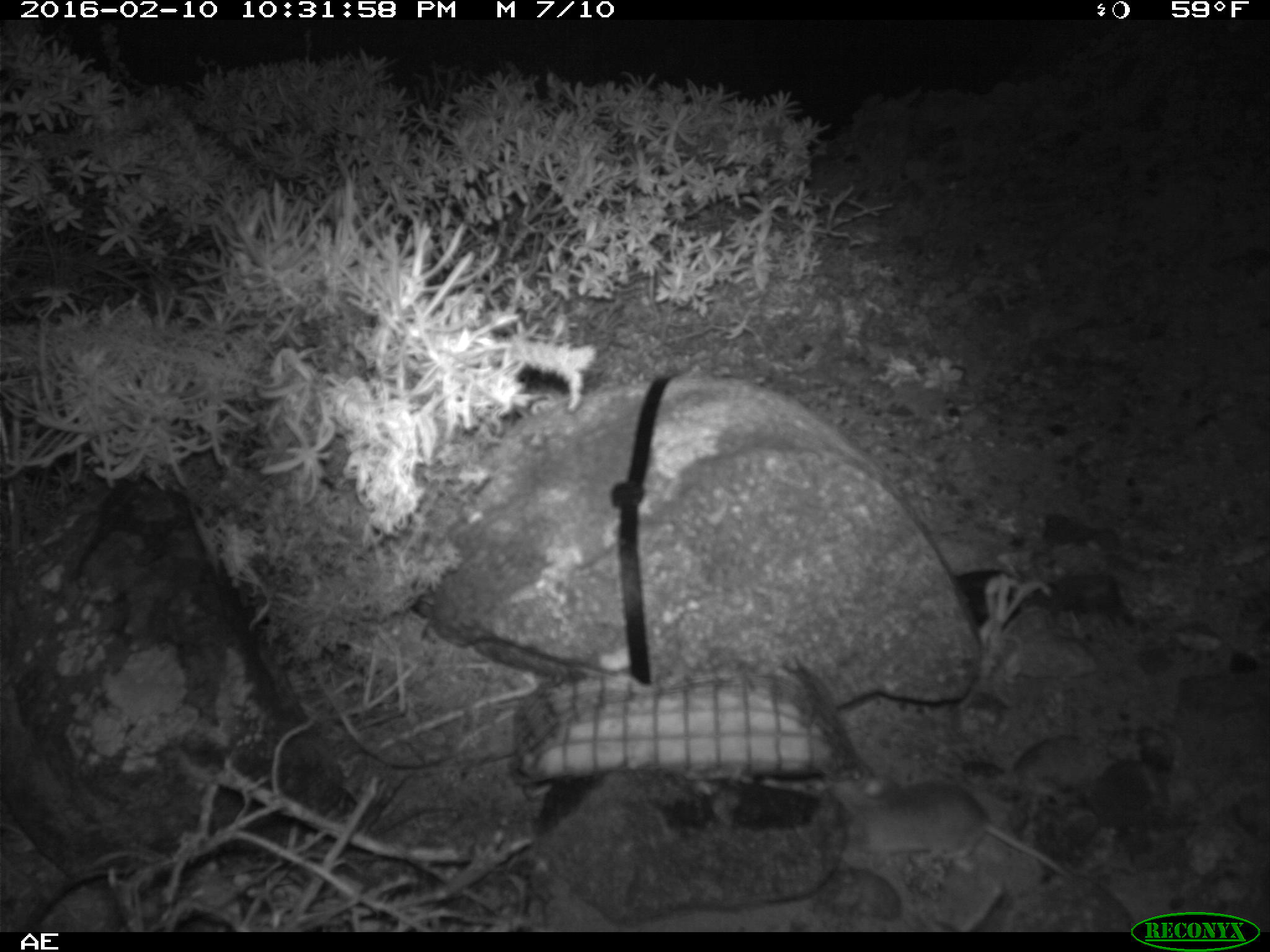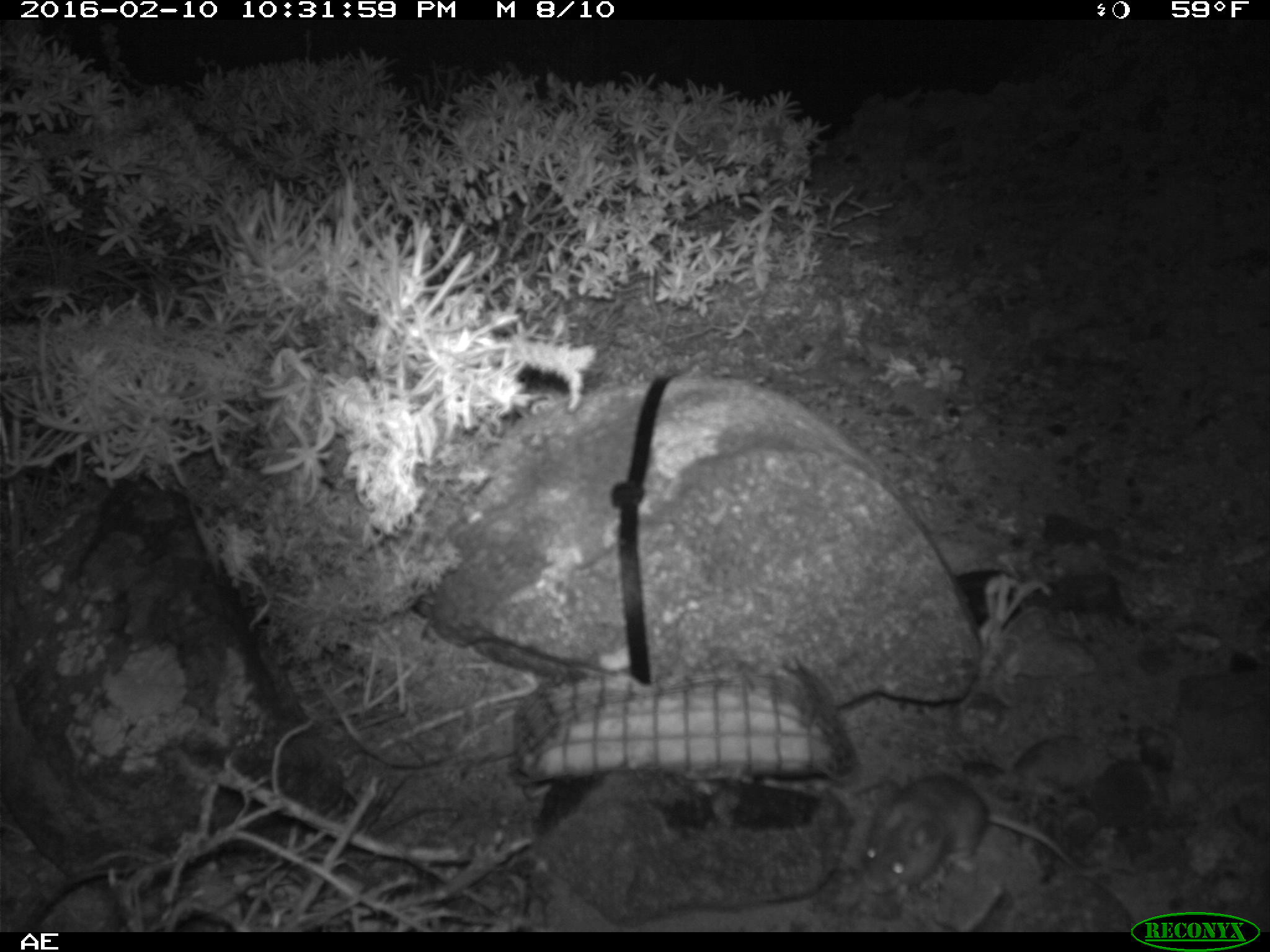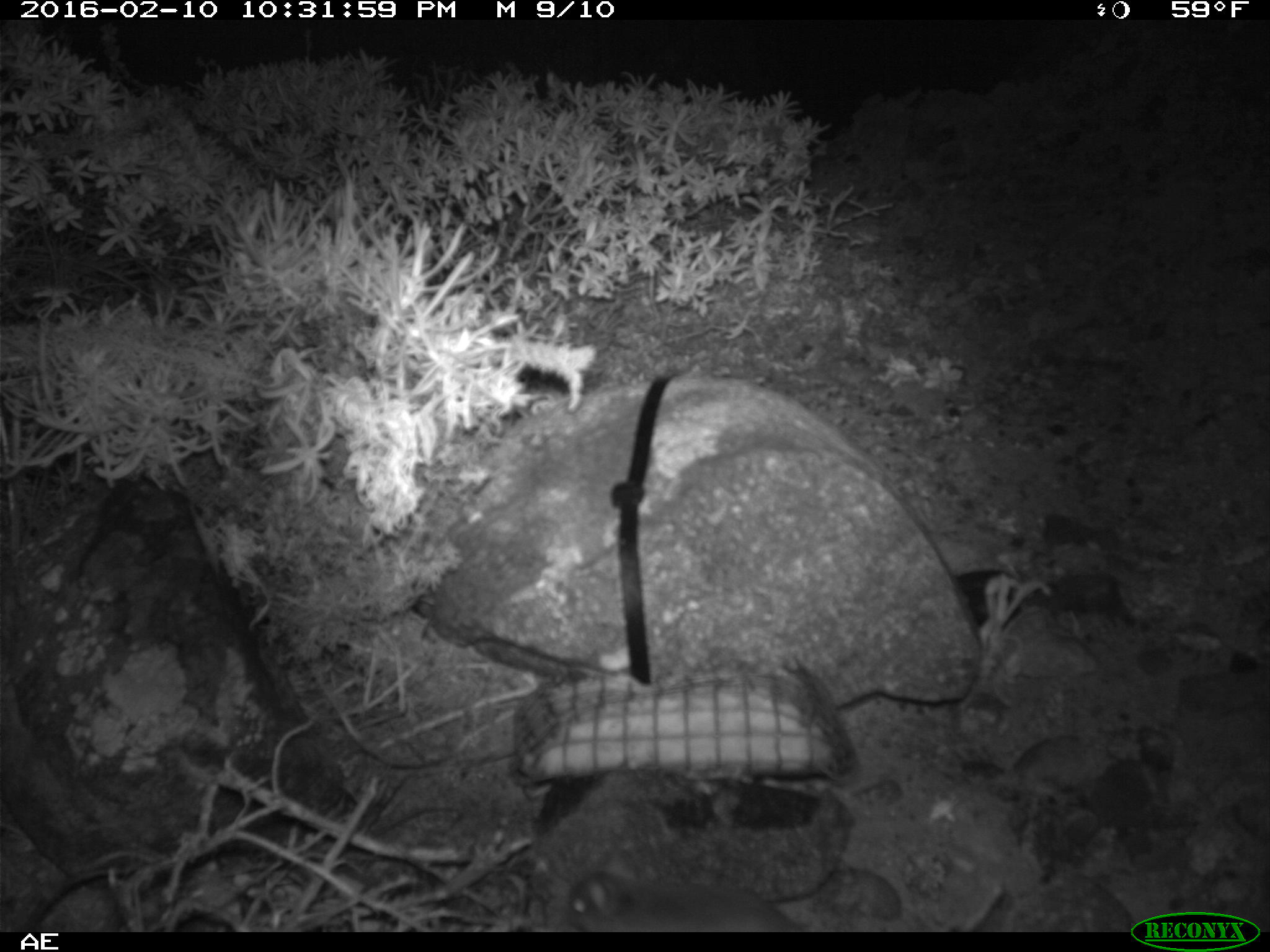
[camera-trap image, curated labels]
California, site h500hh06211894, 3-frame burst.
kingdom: Animalia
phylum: Chordata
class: Mammalia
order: Rodentia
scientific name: Rodentia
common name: rodent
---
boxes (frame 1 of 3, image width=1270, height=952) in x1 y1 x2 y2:
rodent: 849 775 1072 878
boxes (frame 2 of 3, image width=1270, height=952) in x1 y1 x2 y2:
rodent: 862 775 1077 893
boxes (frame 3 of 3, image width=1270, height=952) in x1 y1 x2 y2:
rodent: 569 857 803 931